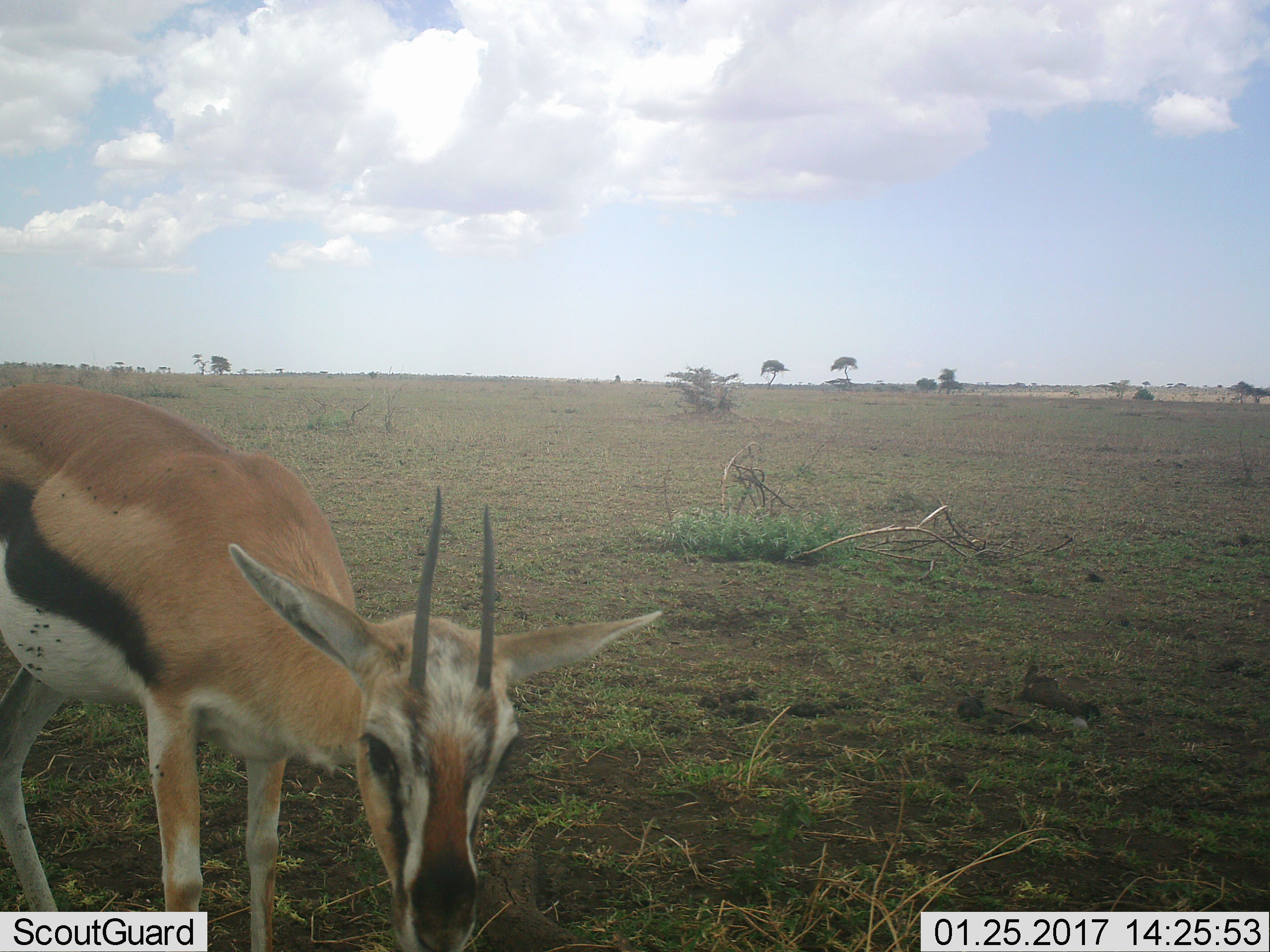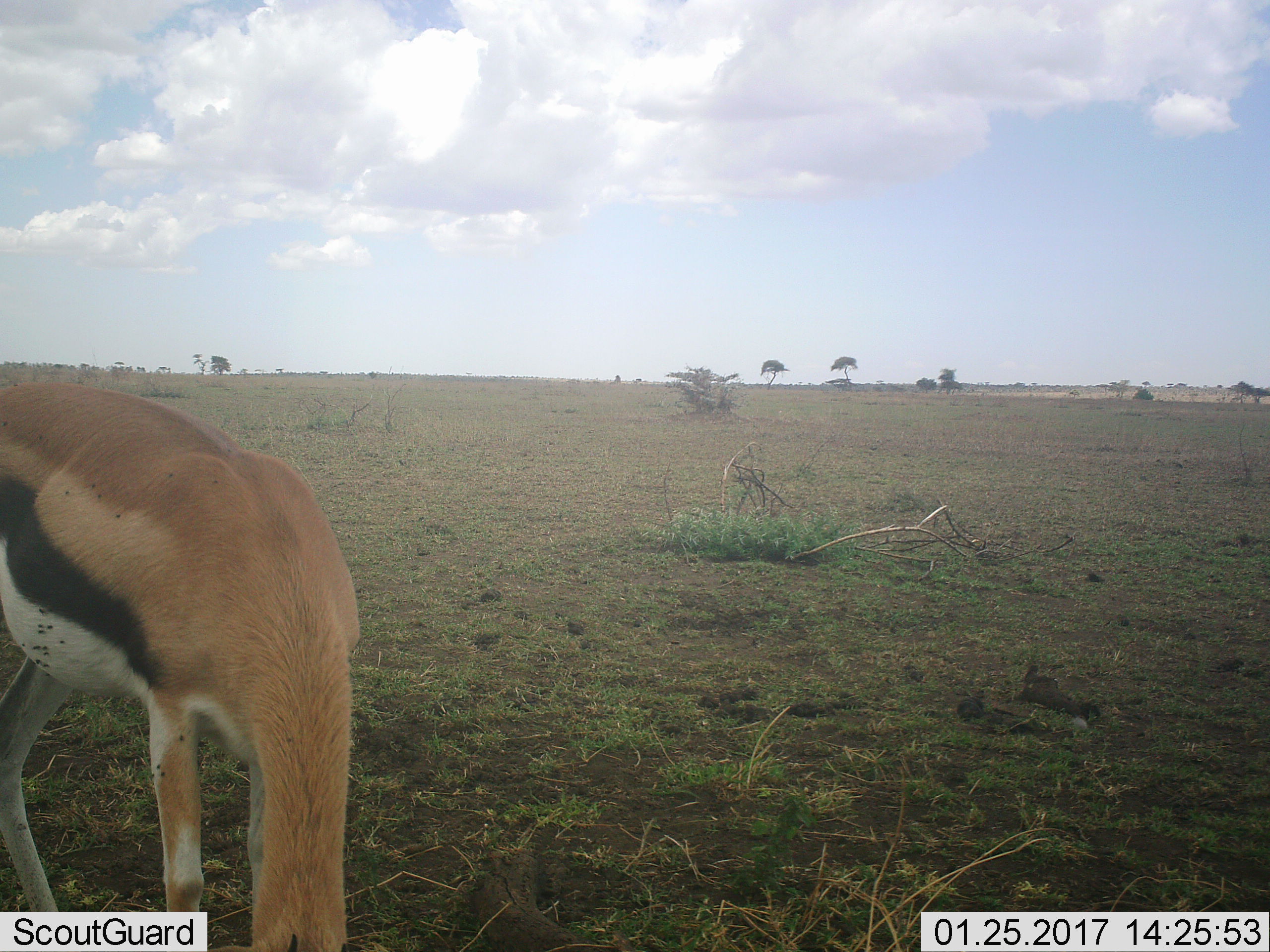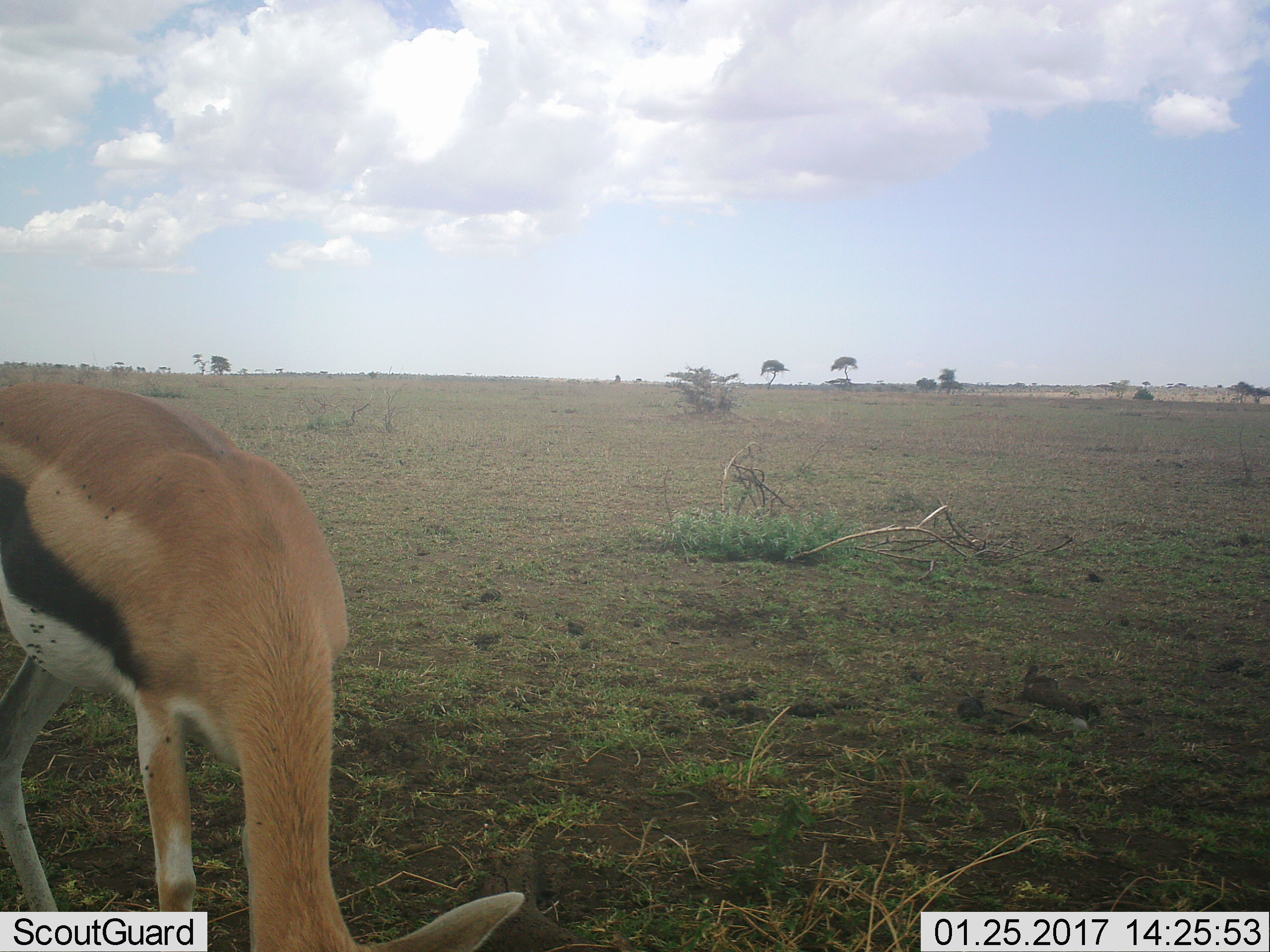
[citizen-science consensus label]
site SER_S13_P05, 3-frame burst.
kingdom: Animalia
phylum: Chordata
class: Mammalia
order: Artiodactyla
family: Bovidae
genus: Eudorcas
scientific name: Eudorcas thomsonii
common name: thomson's gazelle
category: gazellethomsons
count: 1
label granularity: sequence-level